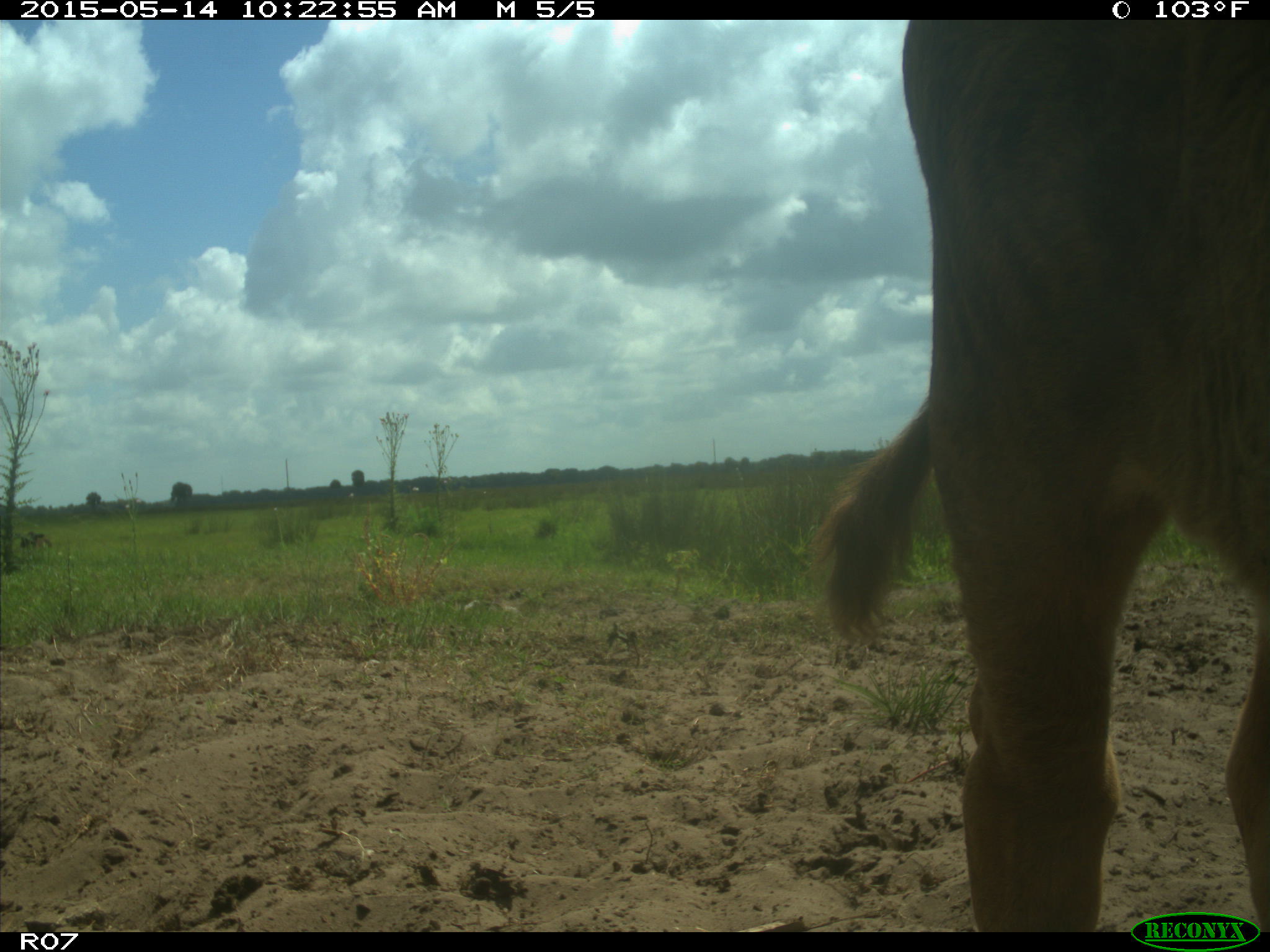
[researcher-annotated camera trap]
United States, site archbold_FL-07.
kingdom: Animalia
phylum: Chordata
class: Mammalia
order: Artiodactyla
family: Bovidae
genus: Bos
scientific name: Bos taurus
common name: domestic cow